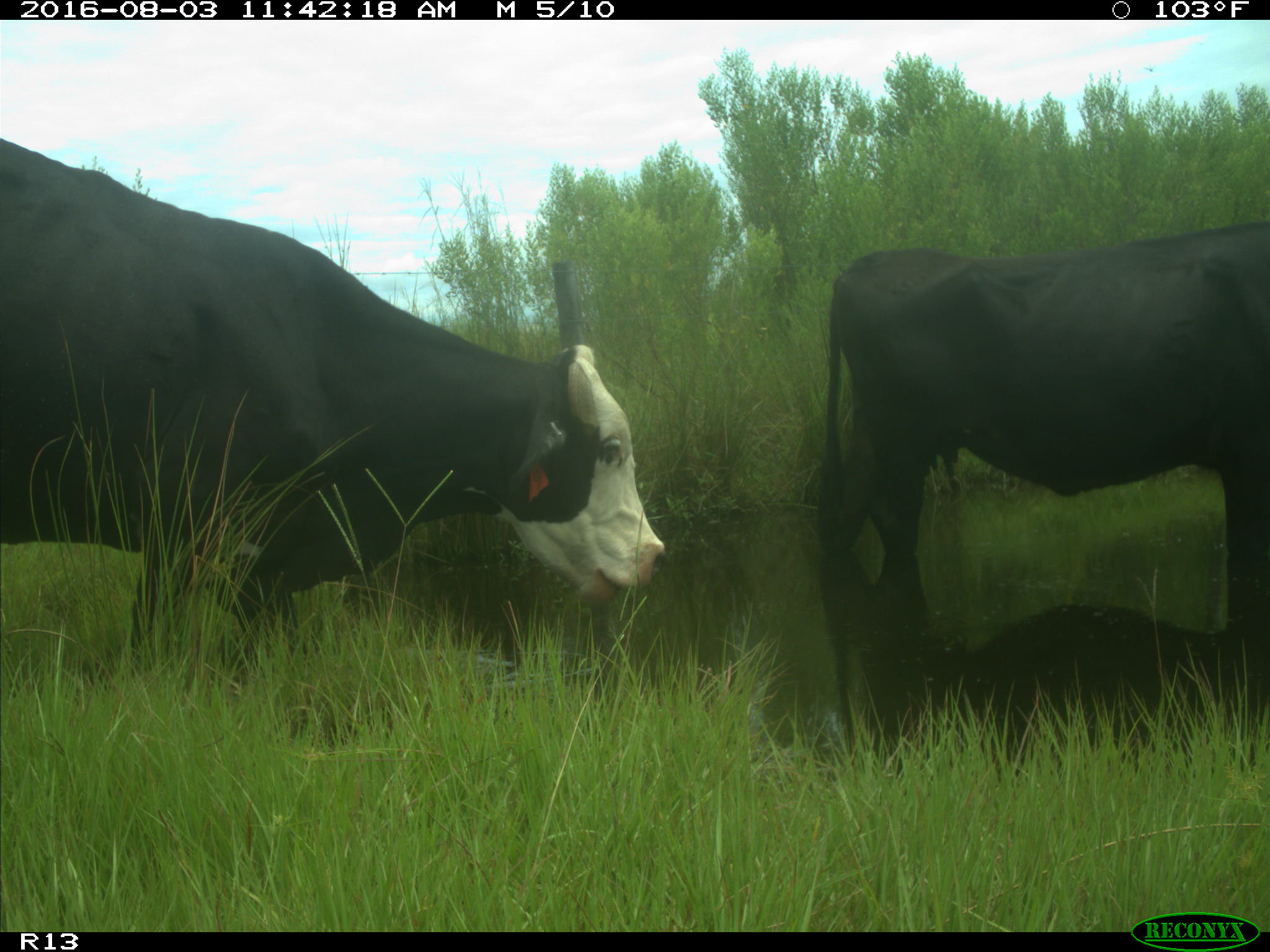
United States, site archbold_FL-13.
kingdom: Animalia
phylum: Chordata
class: Mammalia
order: Artiodactyla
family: Bovidae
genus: Bos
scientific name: Bos taurus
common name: domestic cow